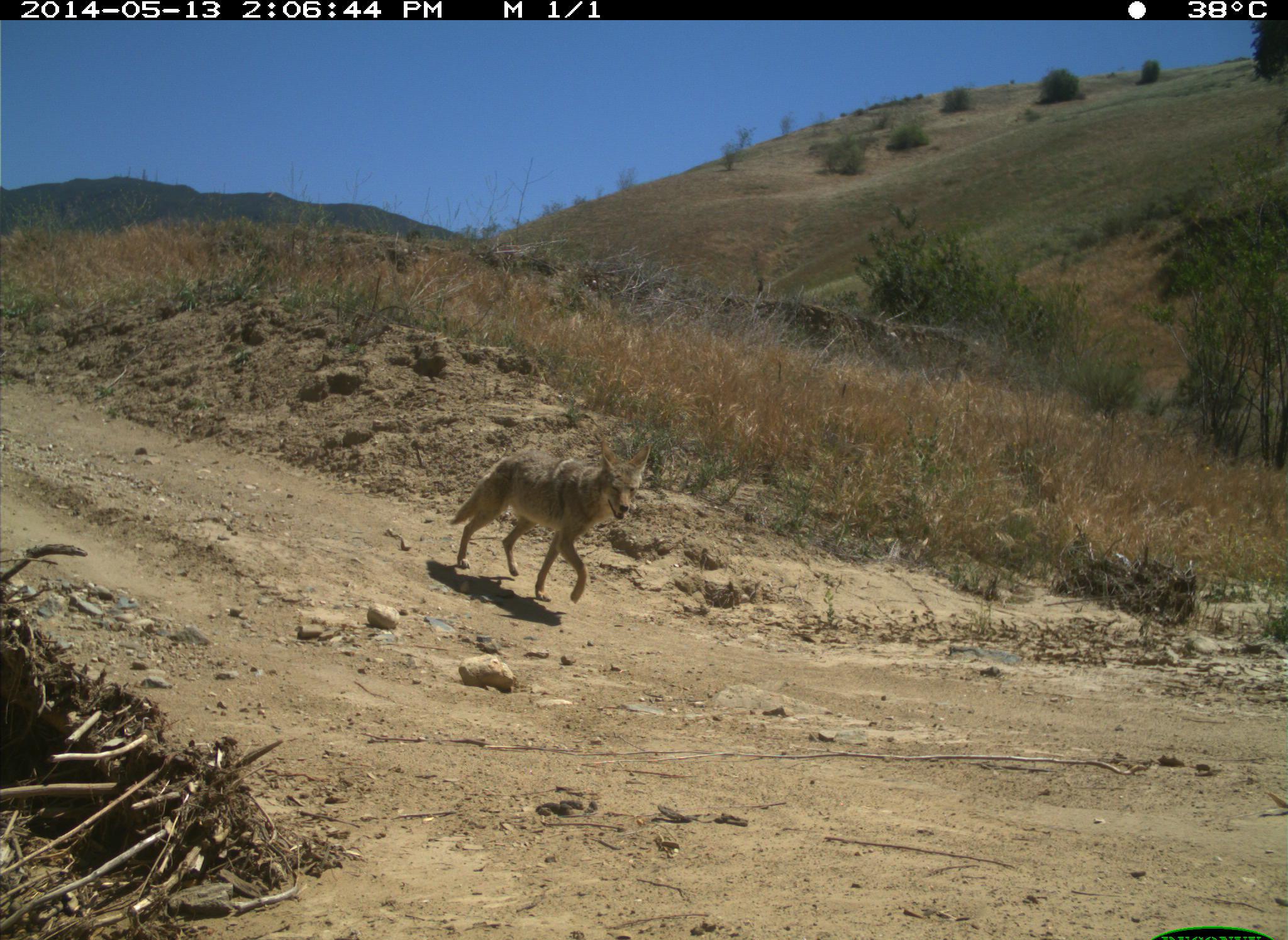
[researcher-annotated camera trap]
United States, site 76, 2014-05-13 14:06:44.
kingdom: Animalia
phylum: Chordata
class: Mammalia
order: Carnivora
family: Canidae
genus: Canis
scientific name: Canis latrans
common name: coyote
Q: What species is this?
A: Coyote (Canis latrans).